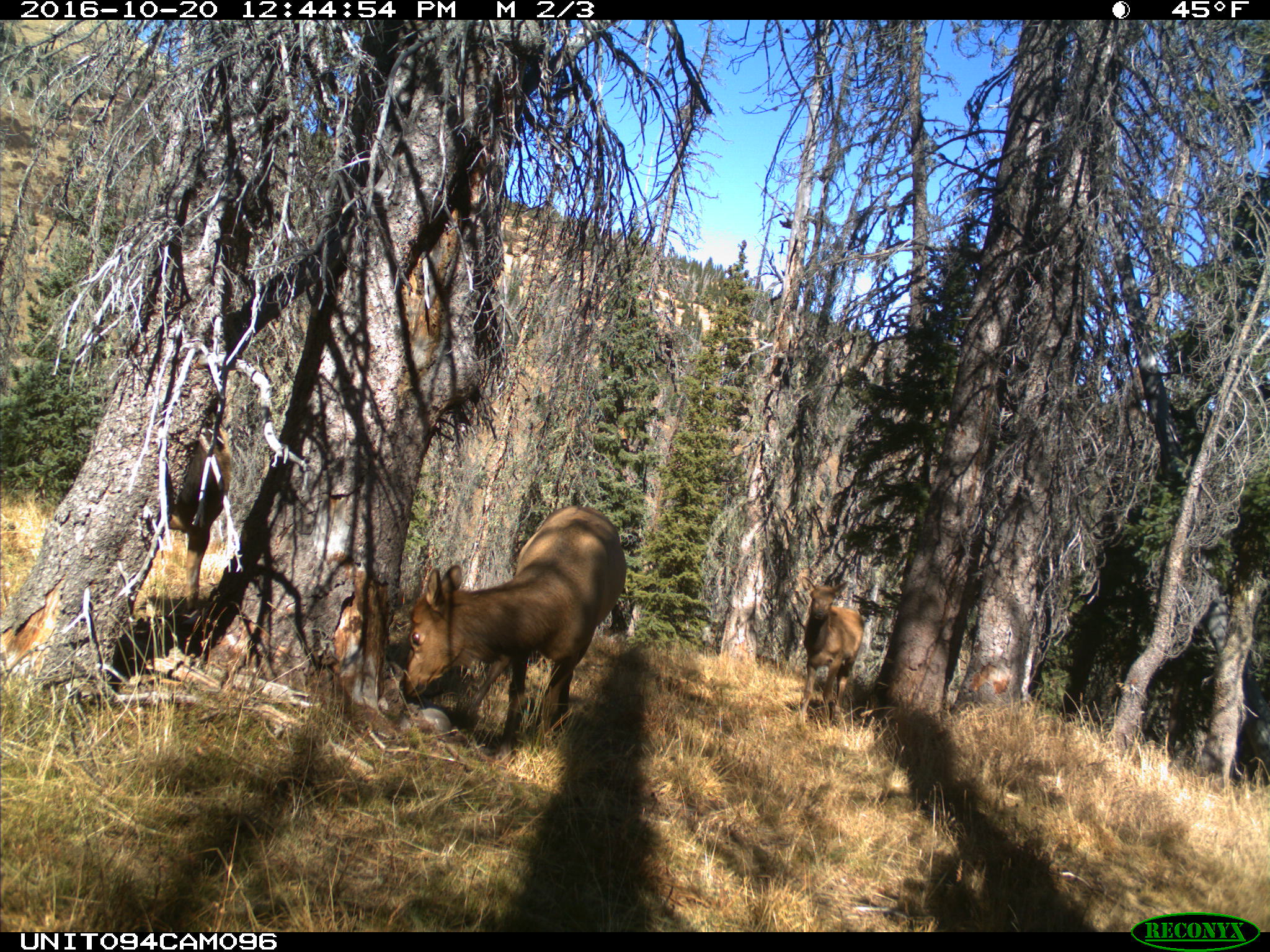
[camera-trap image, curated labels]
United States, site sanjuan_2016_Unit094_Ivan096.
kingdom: Animalia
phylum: Chordata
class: Mammalia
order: Artiodactyla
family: Cervidae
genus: Cervus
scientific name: Cervus elaphus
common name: red deer